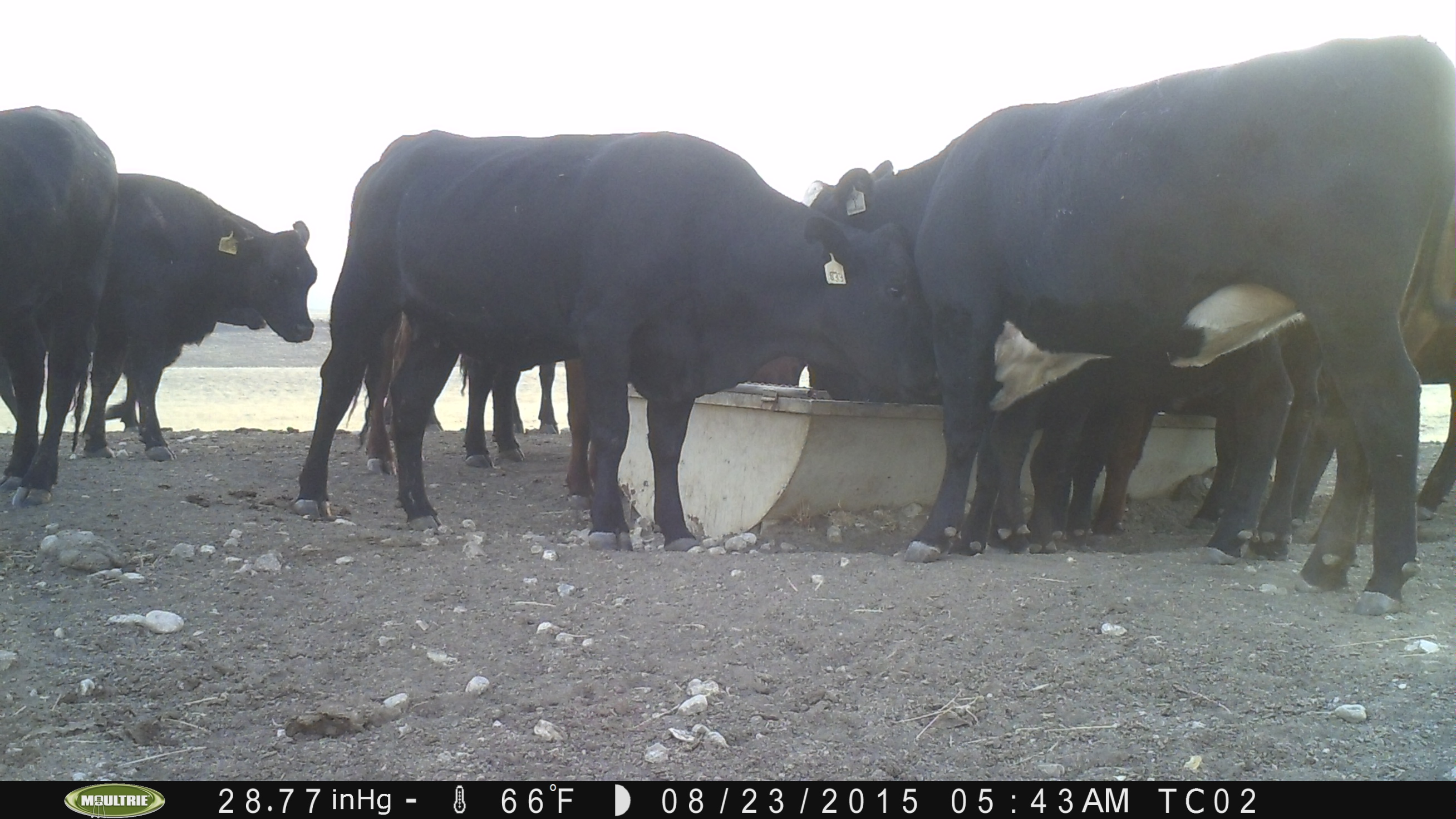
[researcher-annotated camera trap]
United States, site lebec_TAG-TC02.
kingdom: Animalia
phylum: Chordata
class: Mammalia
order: Artiodactyla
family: Bovidae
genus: Bos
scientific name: Bos taurus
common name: domestic cow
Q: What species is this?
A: Bos taurus (domestic cow).